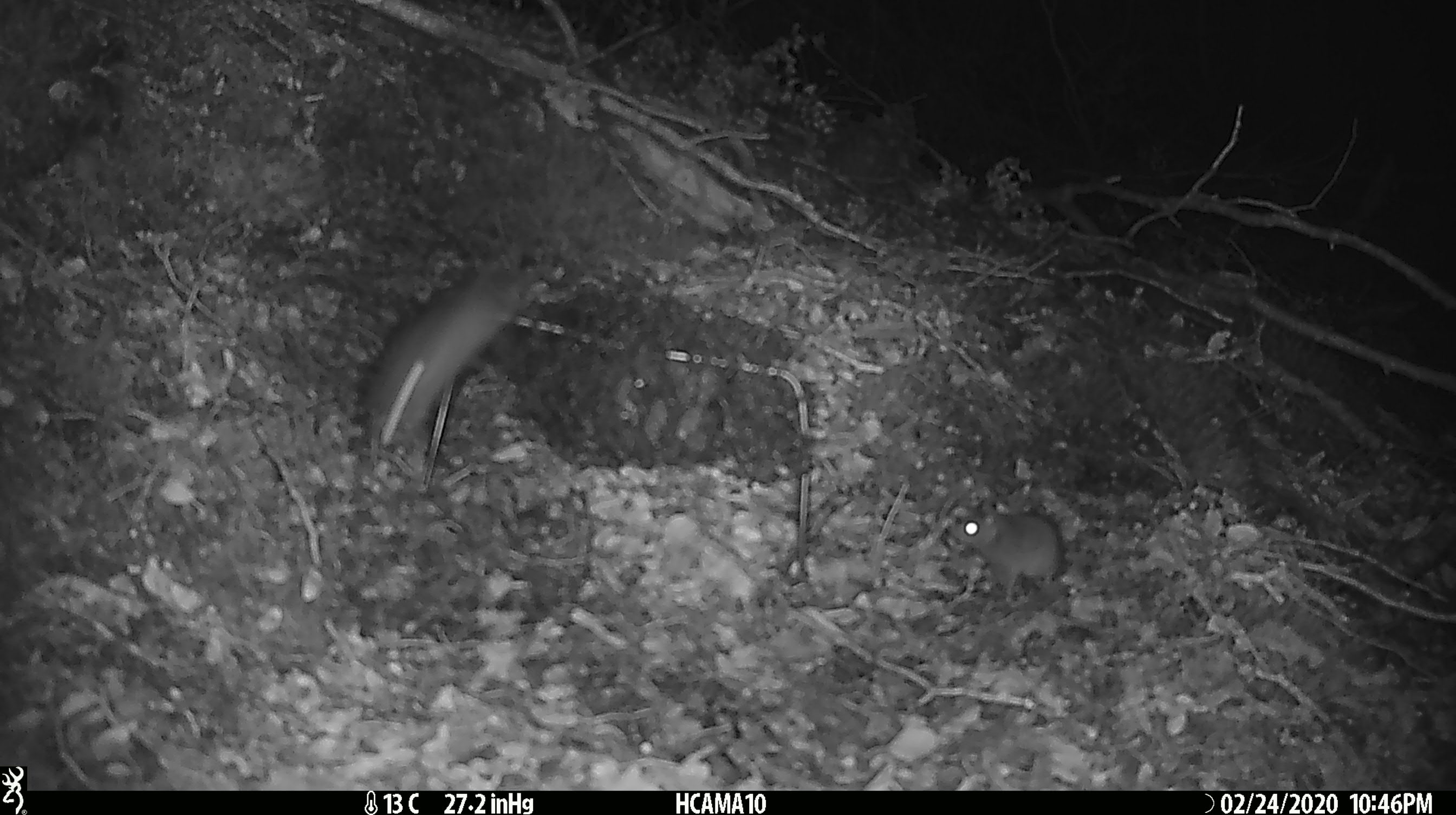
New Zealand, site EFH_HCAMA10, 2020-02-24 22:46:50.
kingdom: Animalia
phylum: Chordata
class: Mammalia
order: Rodentia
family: Muridae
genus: Mus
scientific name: Mus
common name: mouse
Mouse (Mus).